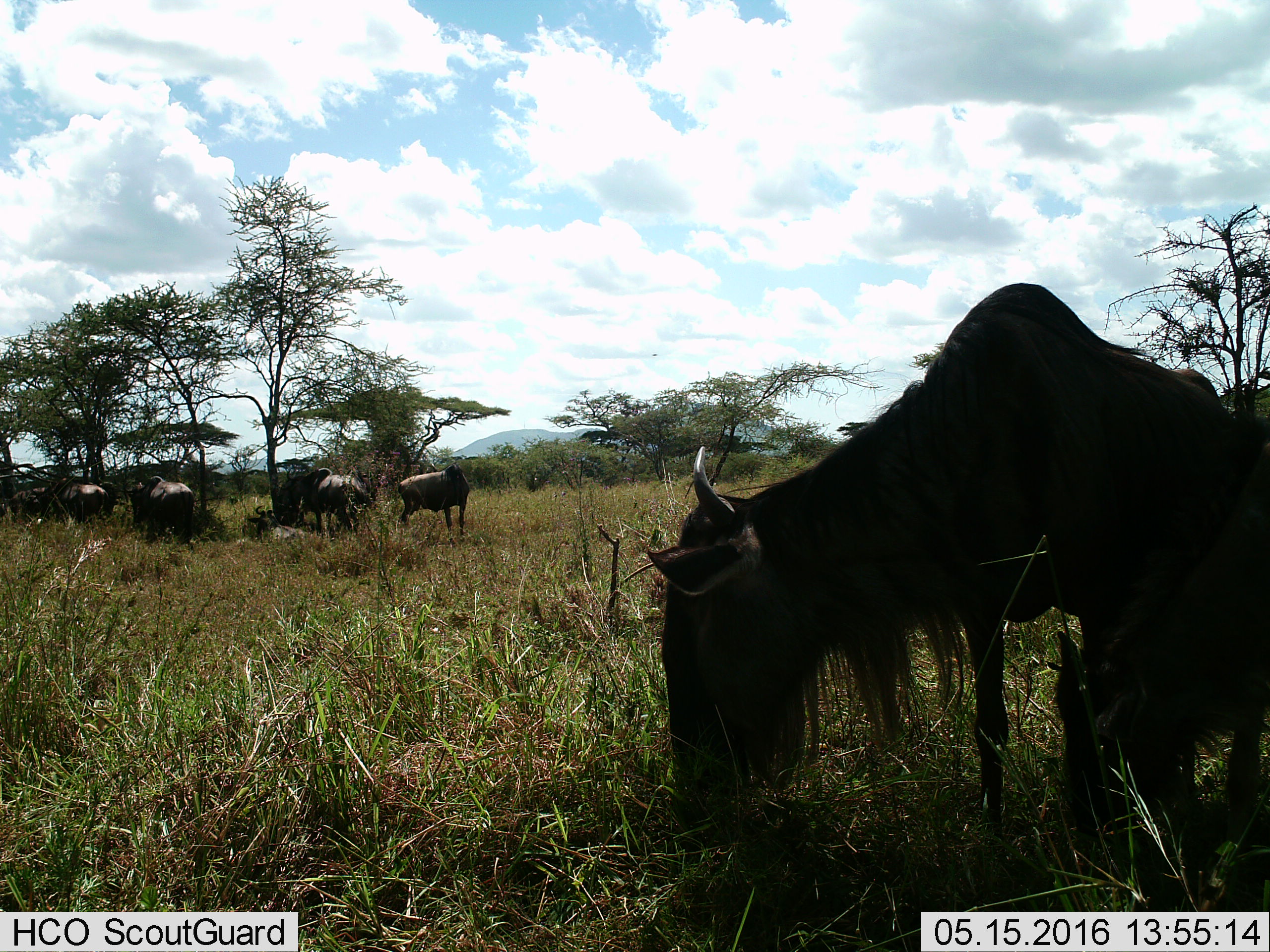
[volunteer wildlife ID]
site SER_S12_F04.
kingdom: Animalia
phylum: Chordata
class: Mammalia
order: Artiodactyla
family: Bovidae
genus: Connochaetes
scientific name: Connochaetes taurinus taurinus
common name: blue wildebeest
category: wildebeestblue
Wildebeestblue (blue wildebeest) (Connochaetes taurinus taurinus), count 9. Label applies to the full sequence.